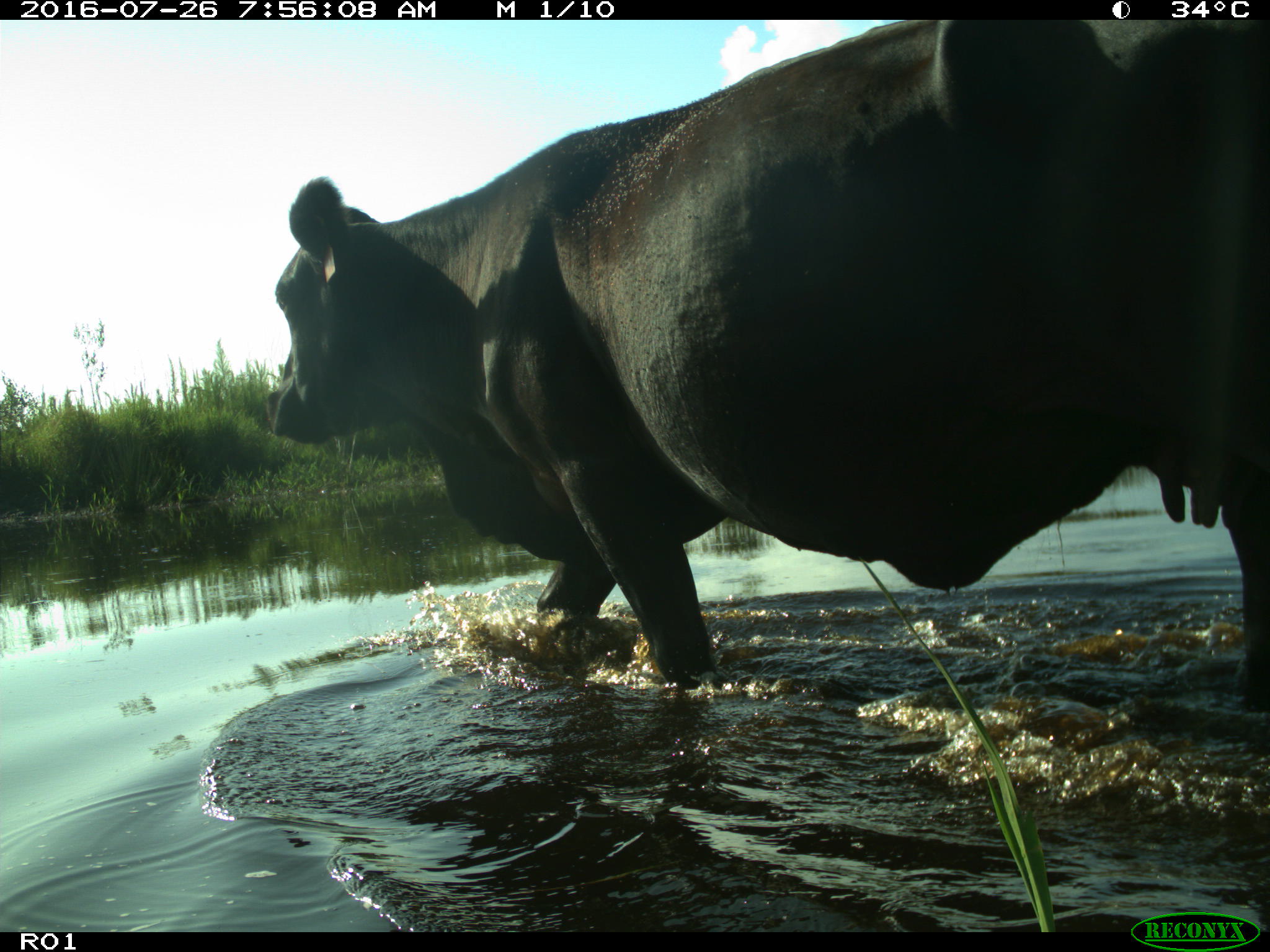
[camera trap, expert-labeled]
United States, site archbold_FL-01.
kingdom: Animalia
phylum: Chordata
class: Mammalia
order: Artiodactyla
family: Bovidae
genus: Bos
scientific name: Bos taurus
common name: domestic cow